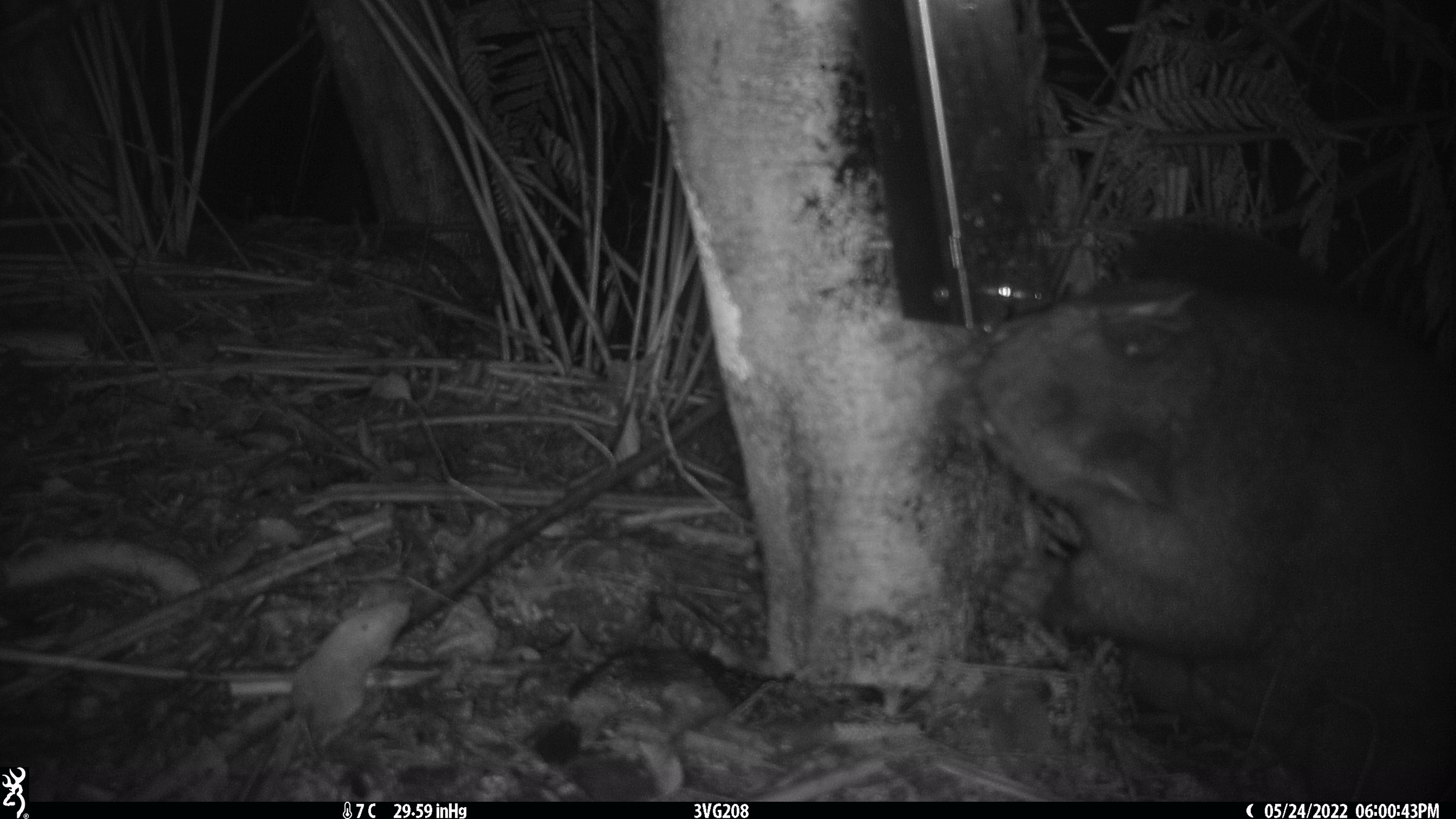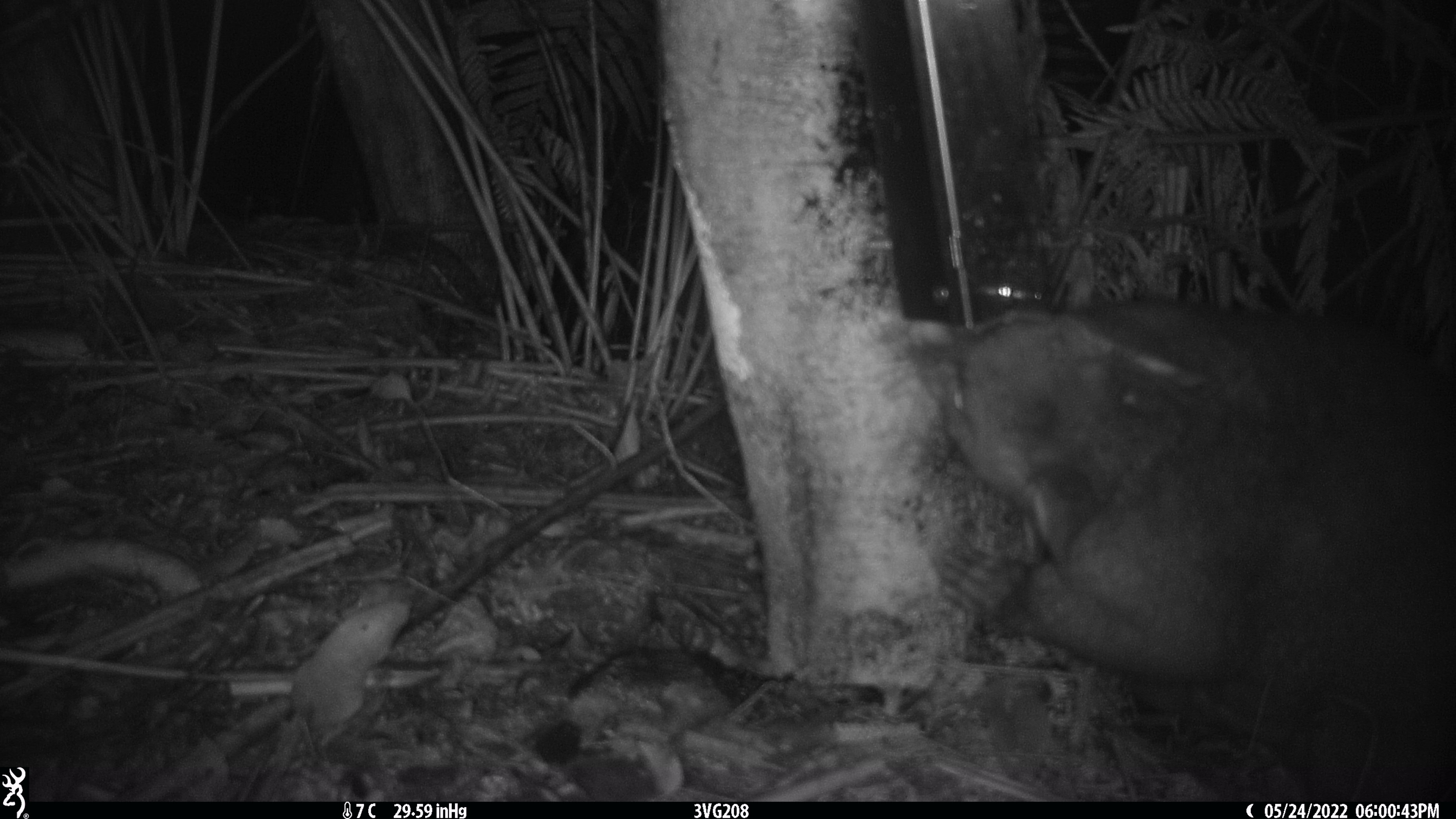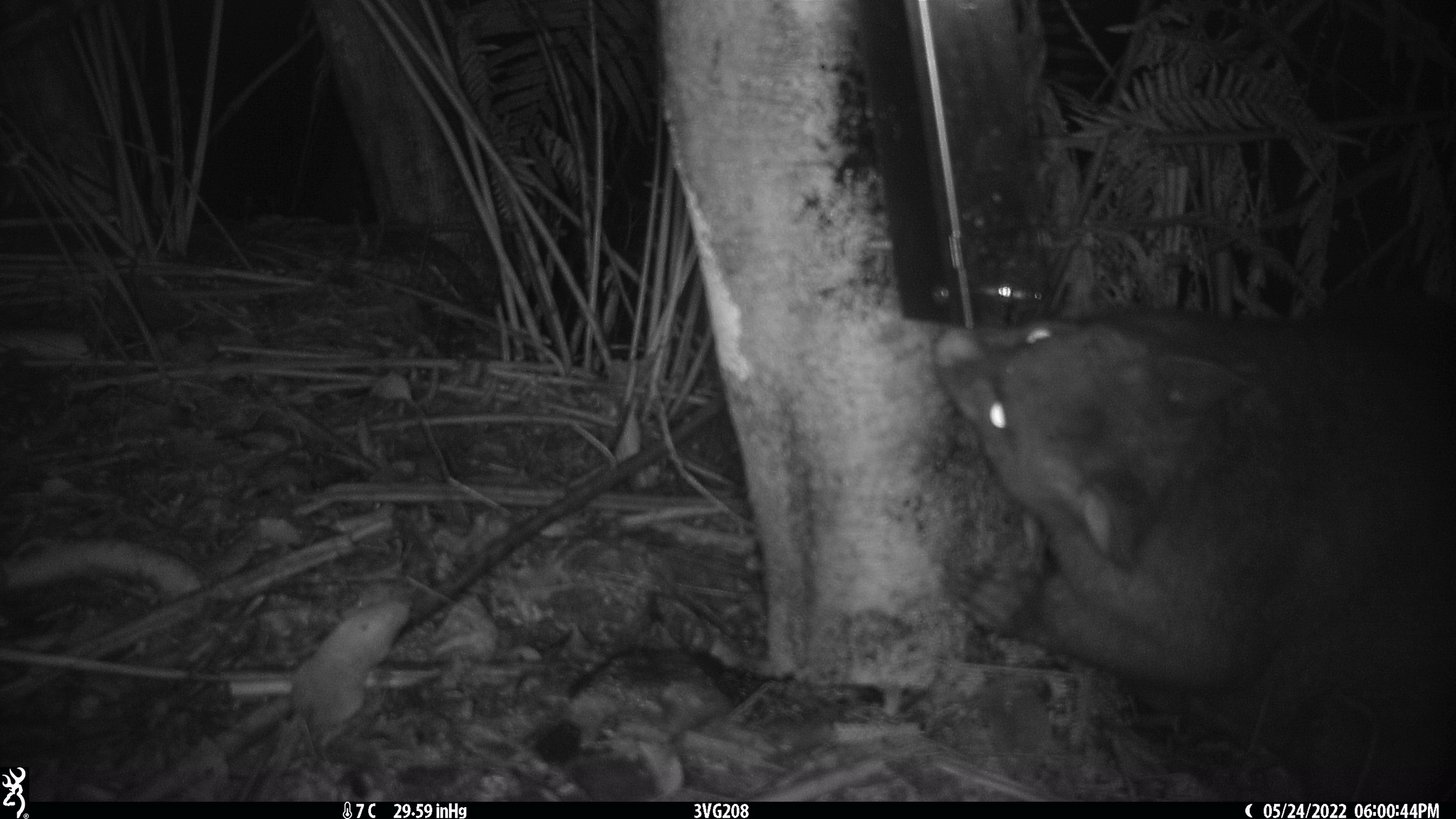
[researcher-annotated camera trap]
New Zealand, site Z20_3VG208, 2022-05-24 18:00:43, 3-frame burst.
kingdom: Animalia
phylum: Chordata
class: Mammalia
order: Diprotodontia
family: Phalangeridae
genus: Trichosurus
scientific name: Trichosurus vulpecula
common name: common brushtail possum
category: possum